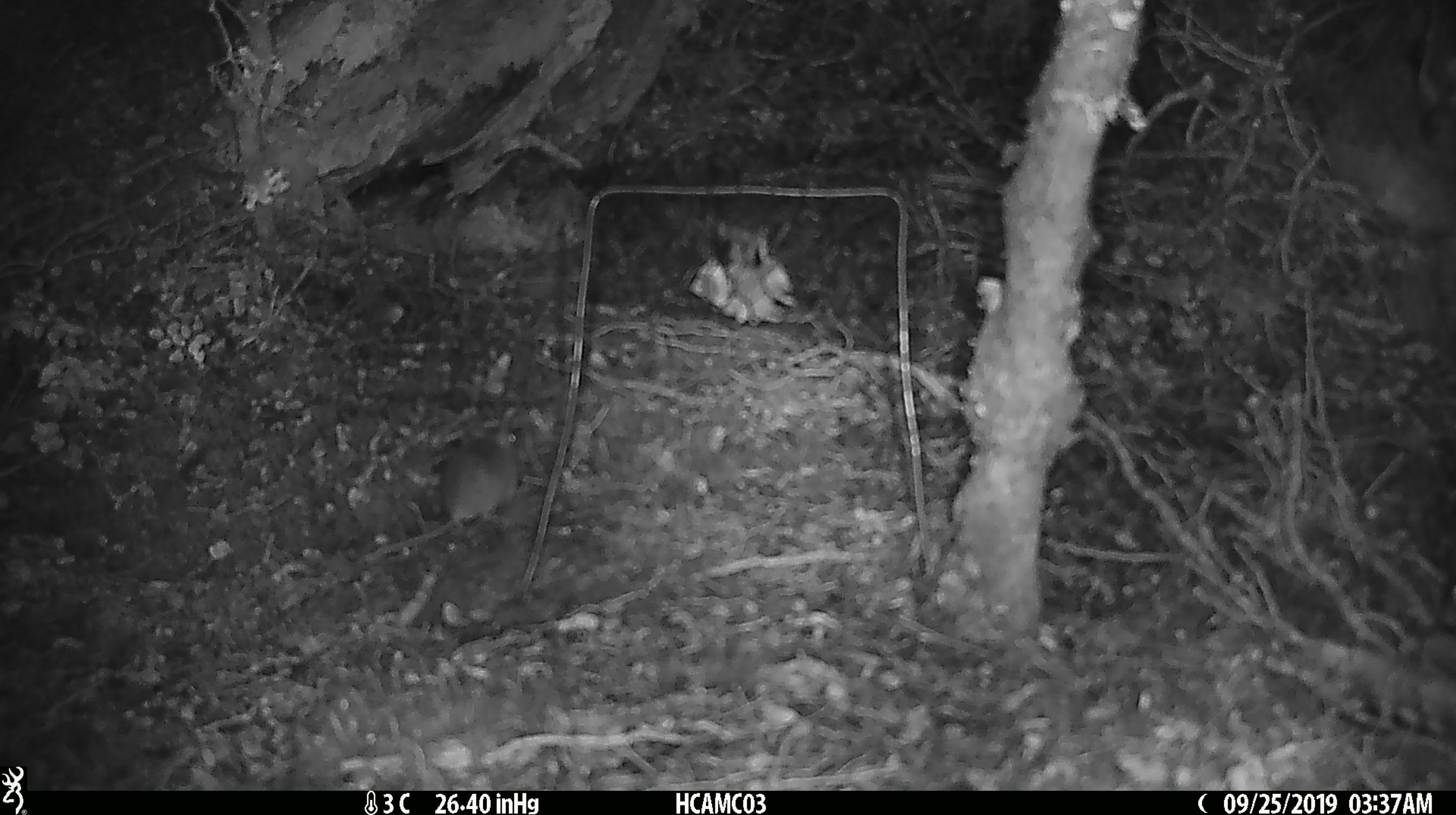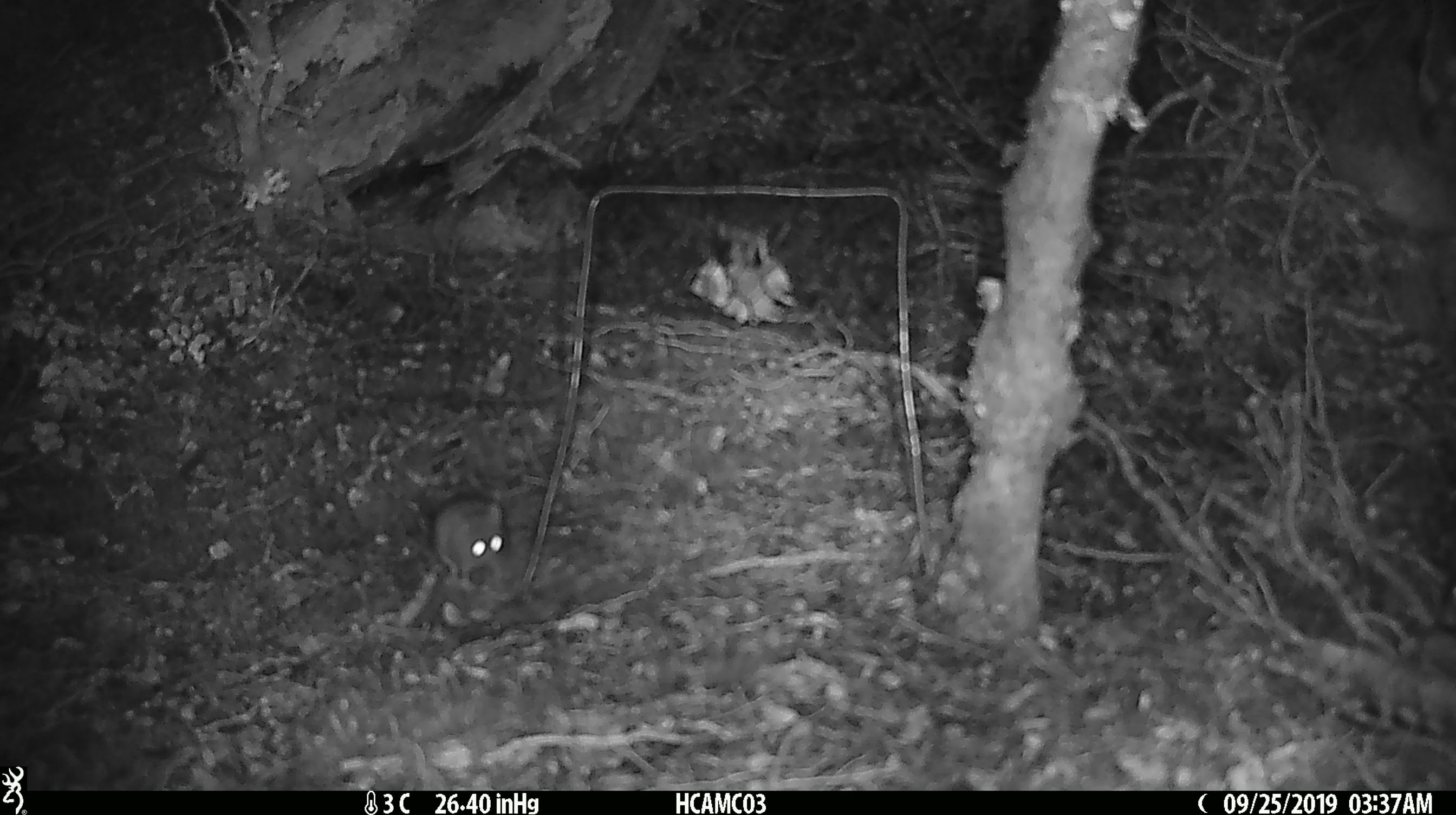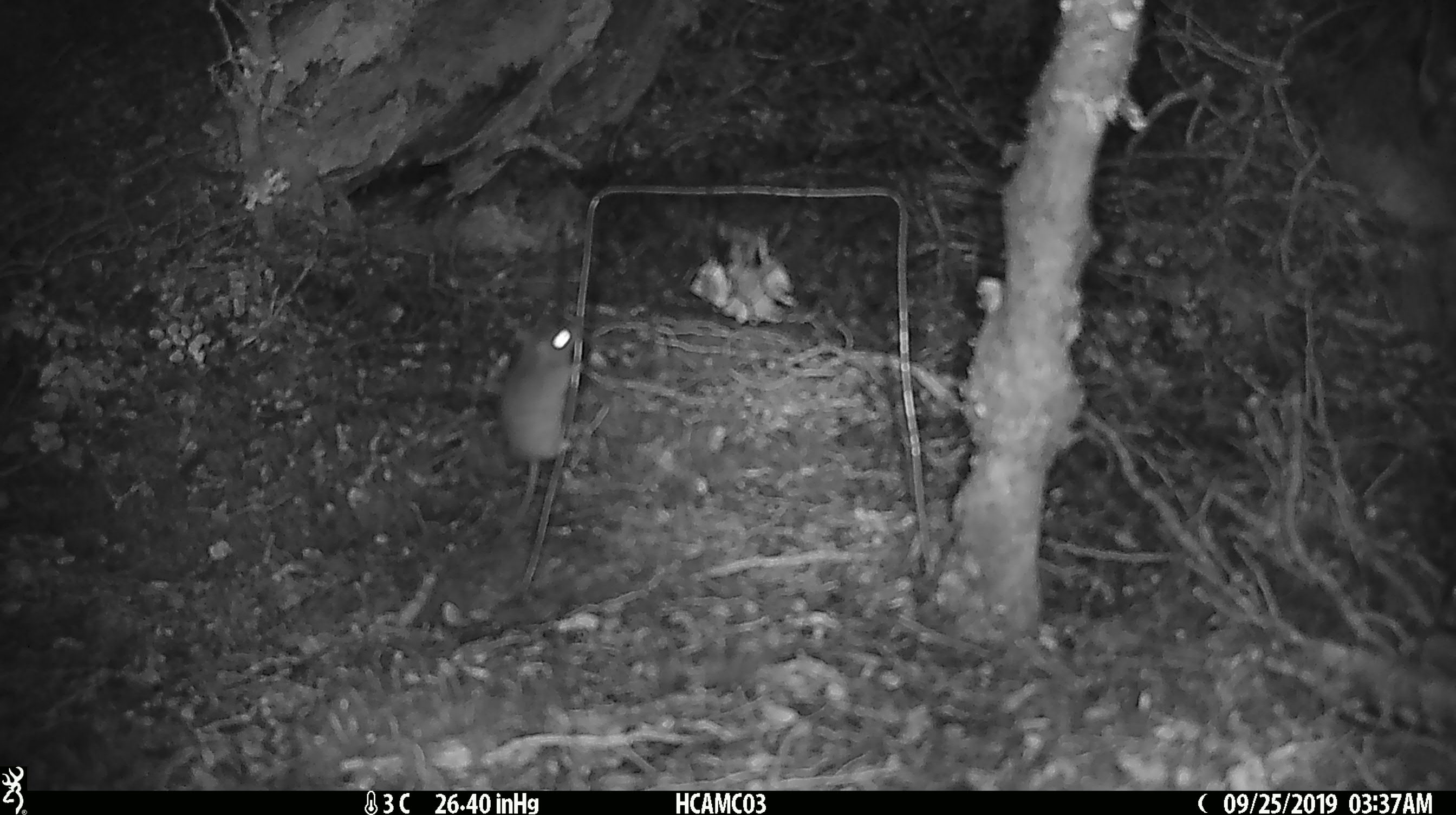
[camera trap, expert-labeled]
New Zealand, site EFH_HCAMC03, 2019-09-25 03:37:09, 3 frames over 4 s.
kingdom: Animalia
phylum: Chordata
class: Mammalia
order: Rodentia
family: Muridae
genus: Mus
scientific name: Mus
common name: mouse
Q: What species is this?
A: Mouse (Mus).